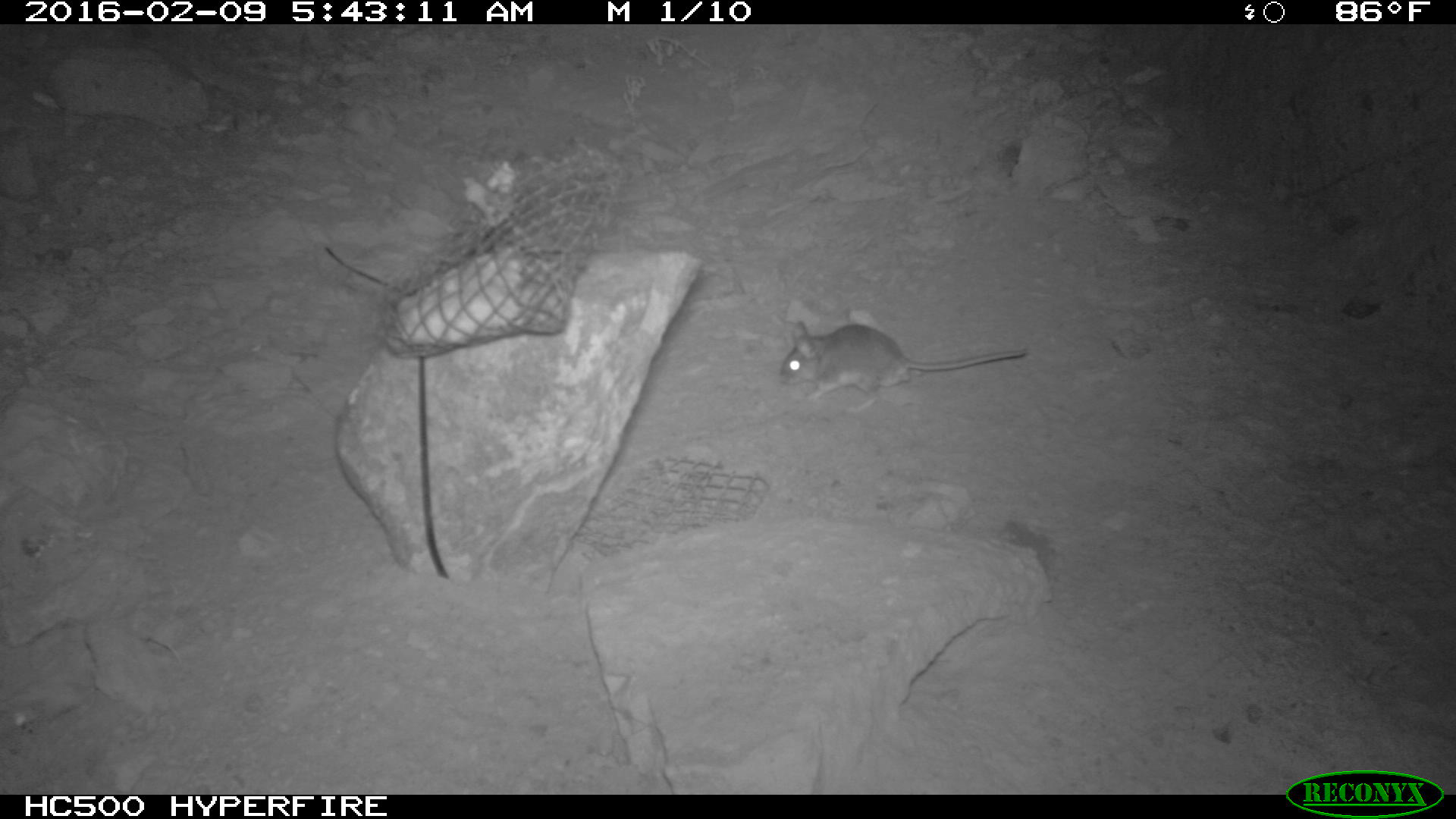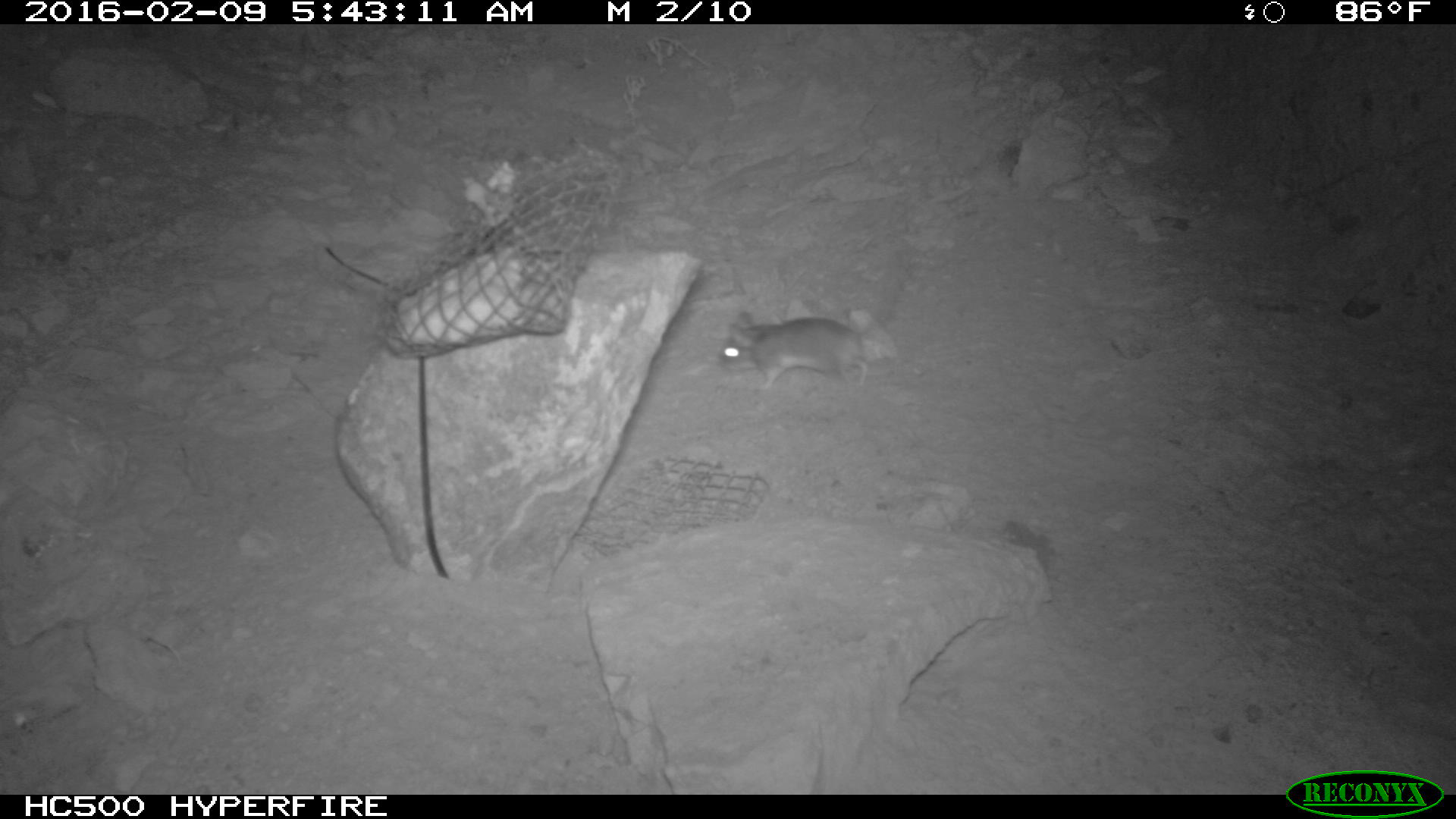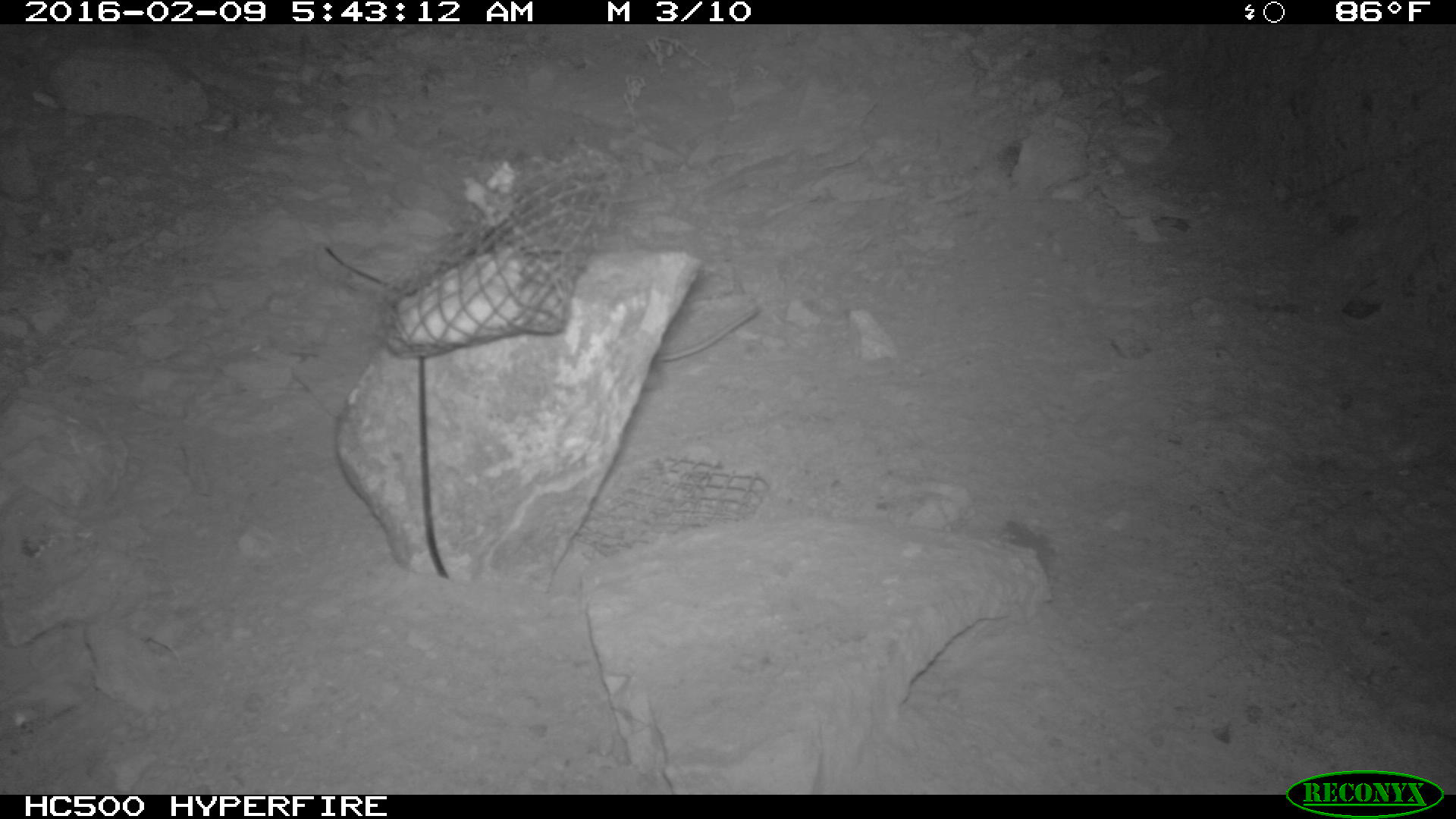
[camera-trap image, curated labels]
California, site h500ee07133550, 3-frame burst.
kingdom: Animalia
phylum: Chordata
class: Mammalia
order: Rodentia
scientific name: Rodentia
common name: rodent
Rodent (Rodentia).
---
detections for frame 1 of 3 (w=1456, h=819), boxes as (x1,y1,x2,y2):
rodent: (779,320,1028,414)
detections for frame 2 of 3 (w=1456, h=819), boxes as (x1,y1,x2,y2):
rodent: (729,309,873,388)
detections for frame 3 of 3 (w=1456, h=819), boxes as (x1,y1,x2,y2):
rodent: (640,307,760,391)